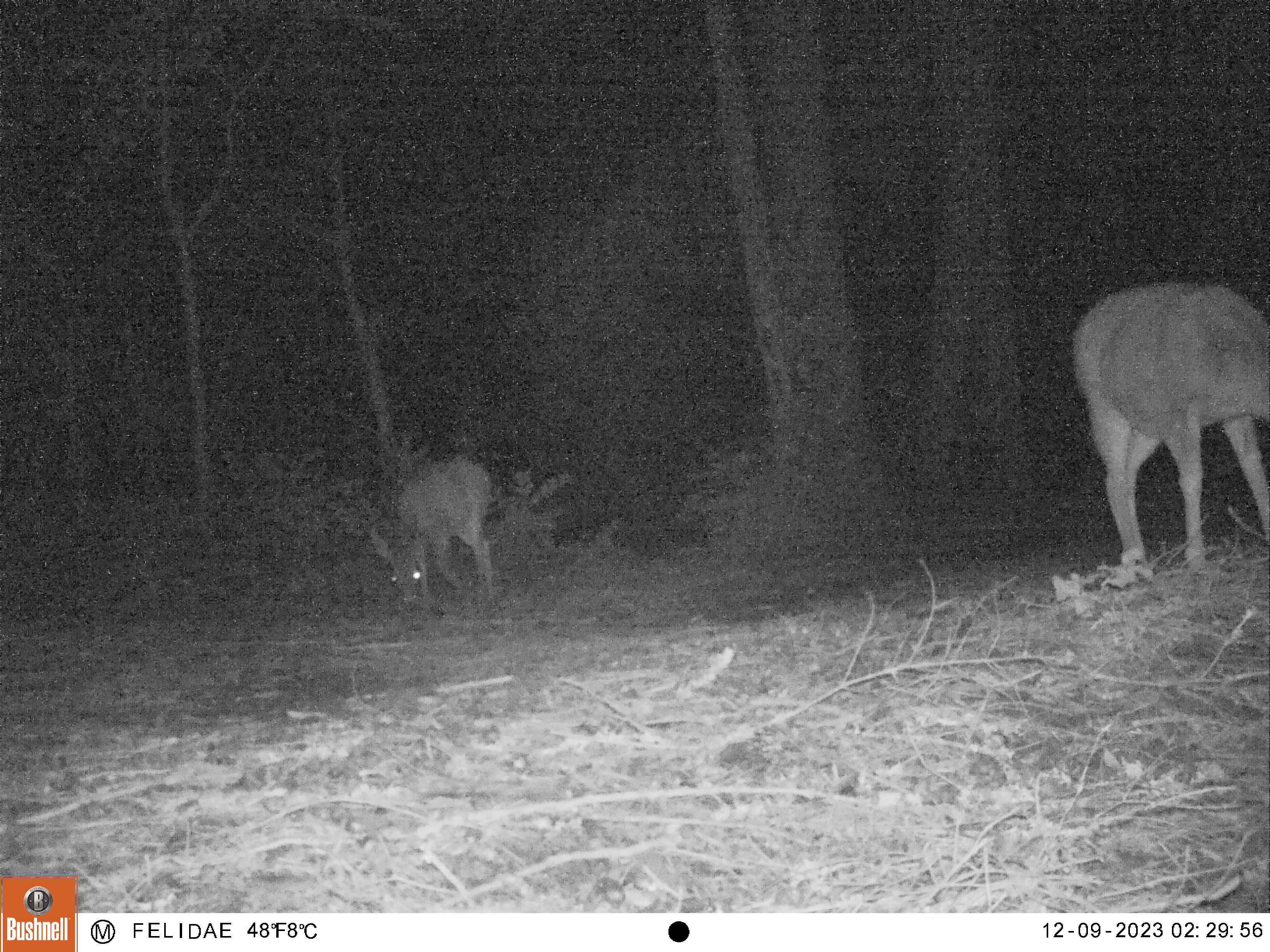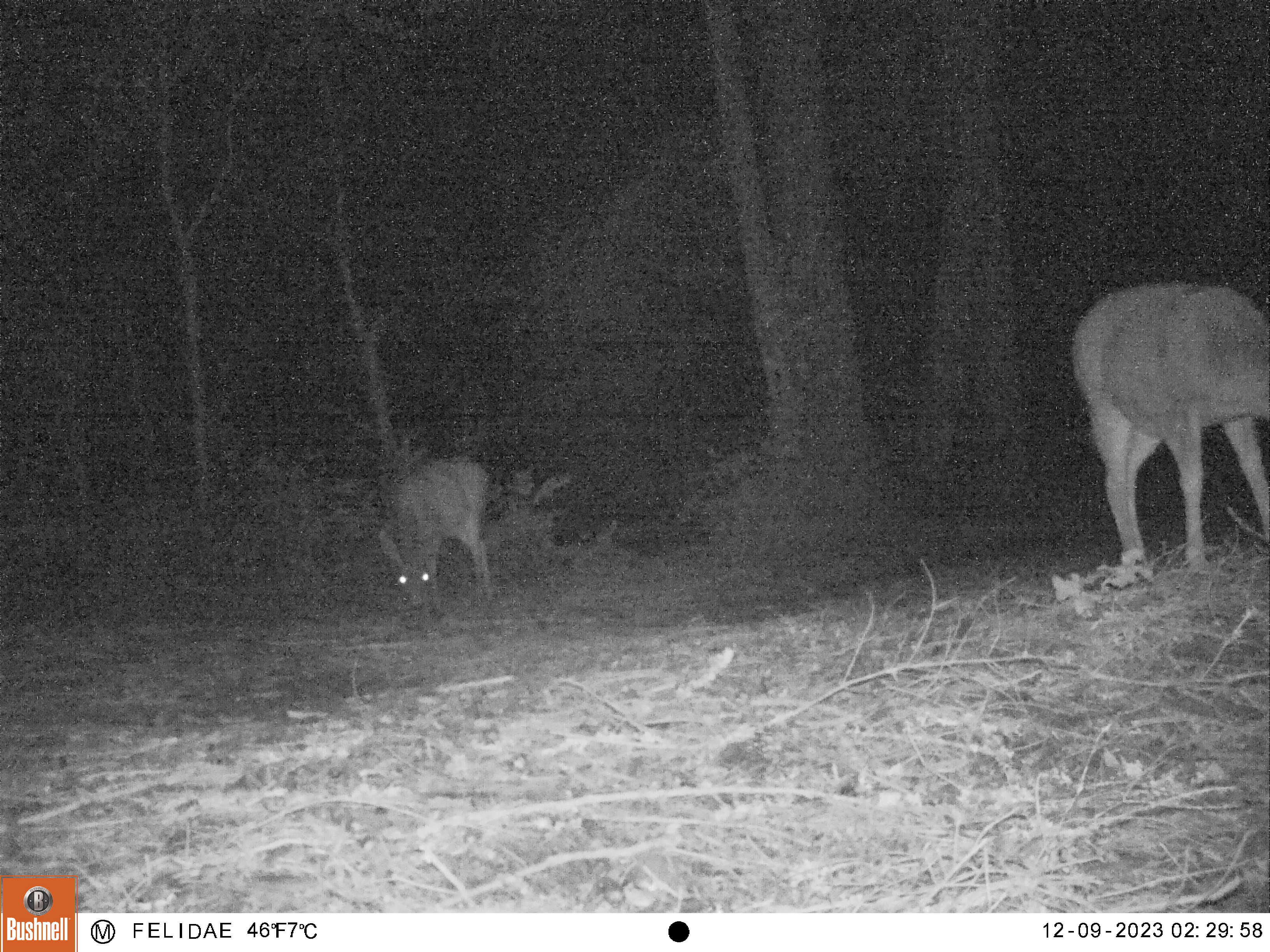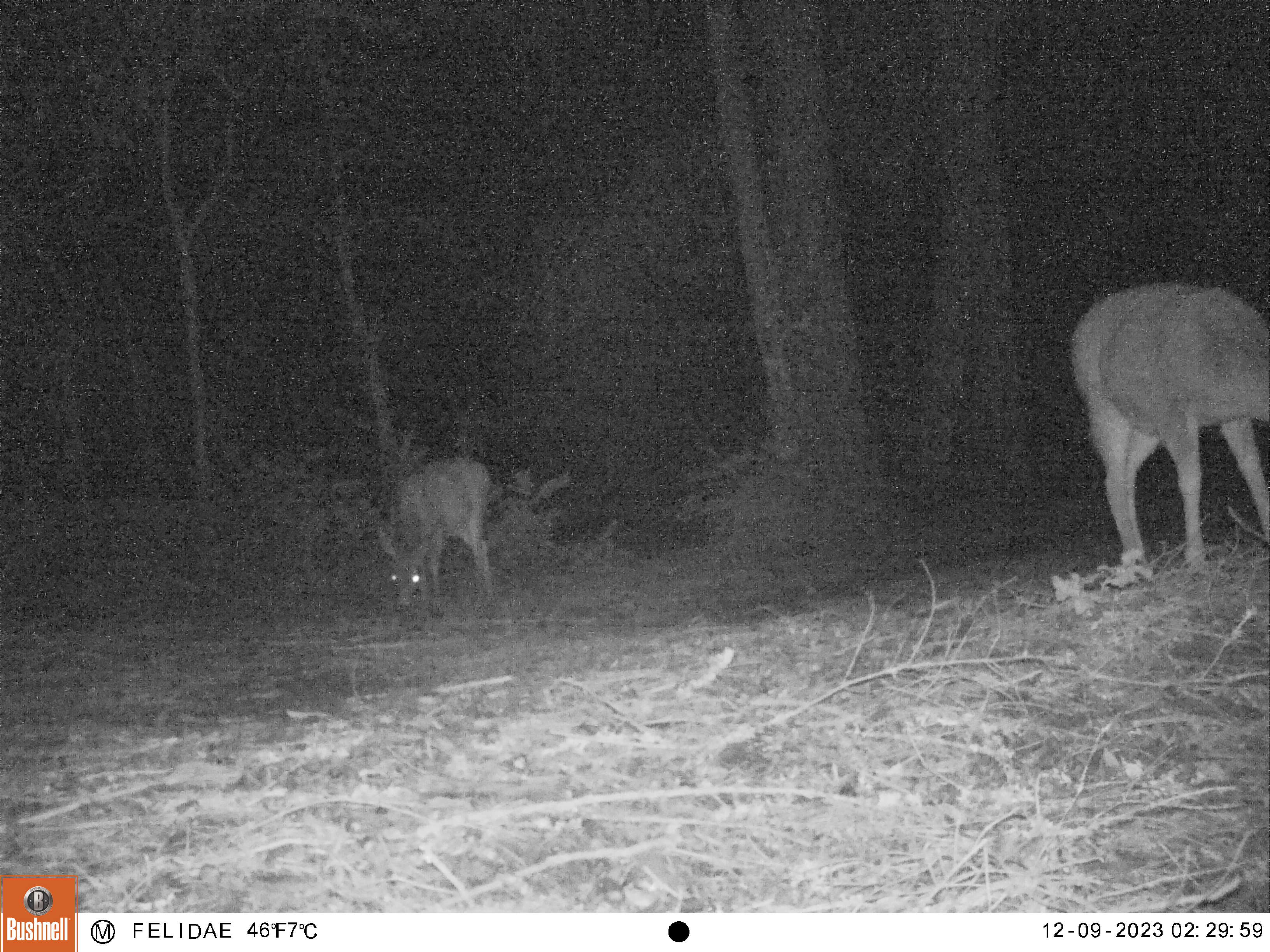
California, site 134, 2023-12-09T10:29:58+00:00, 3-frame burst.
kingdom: Animalia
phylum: Chordata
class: Mammalia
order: Artiodactyla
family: Cervidae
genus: Odocoileus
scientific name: Odocoileus hemionus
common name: mule deer